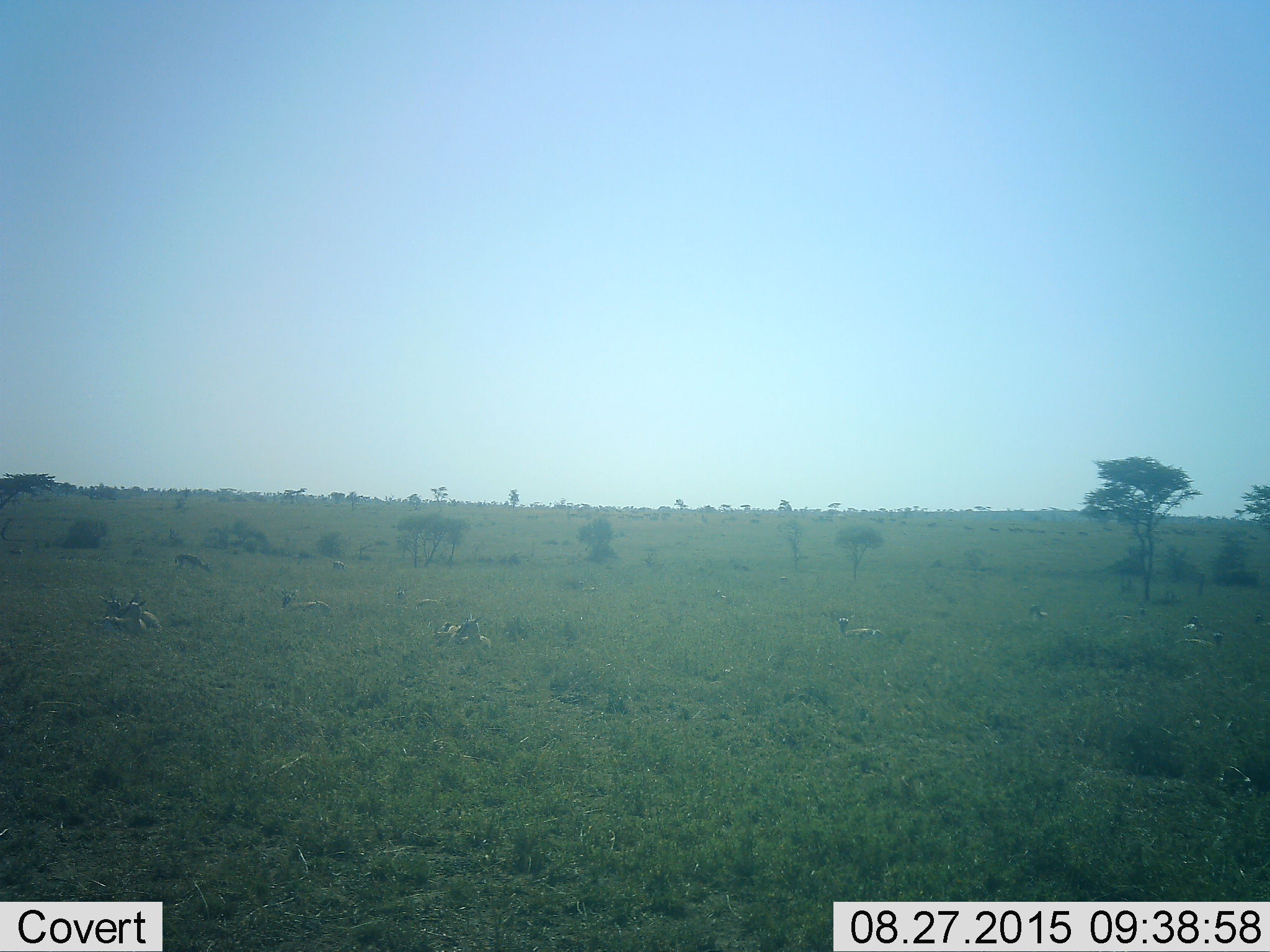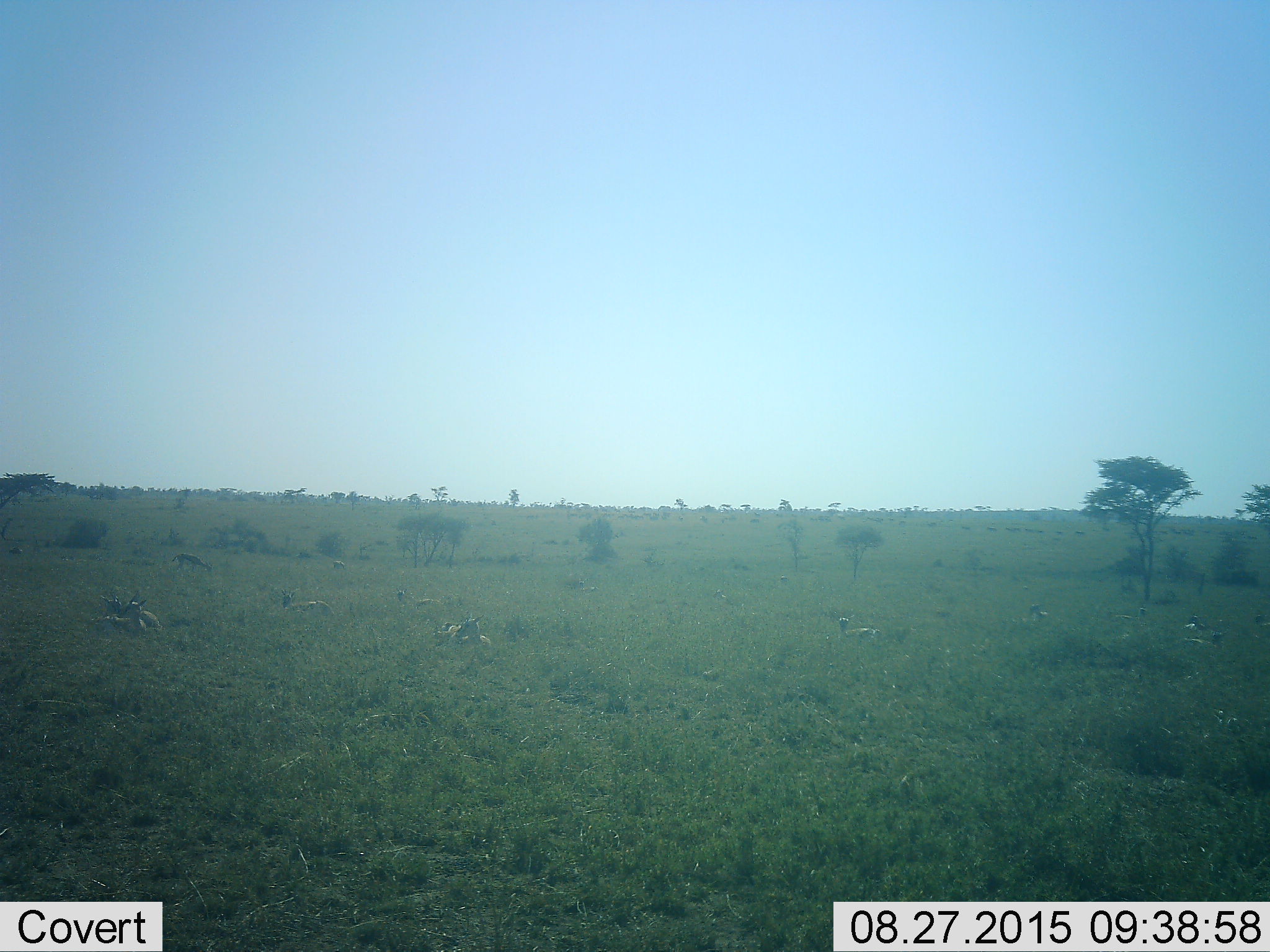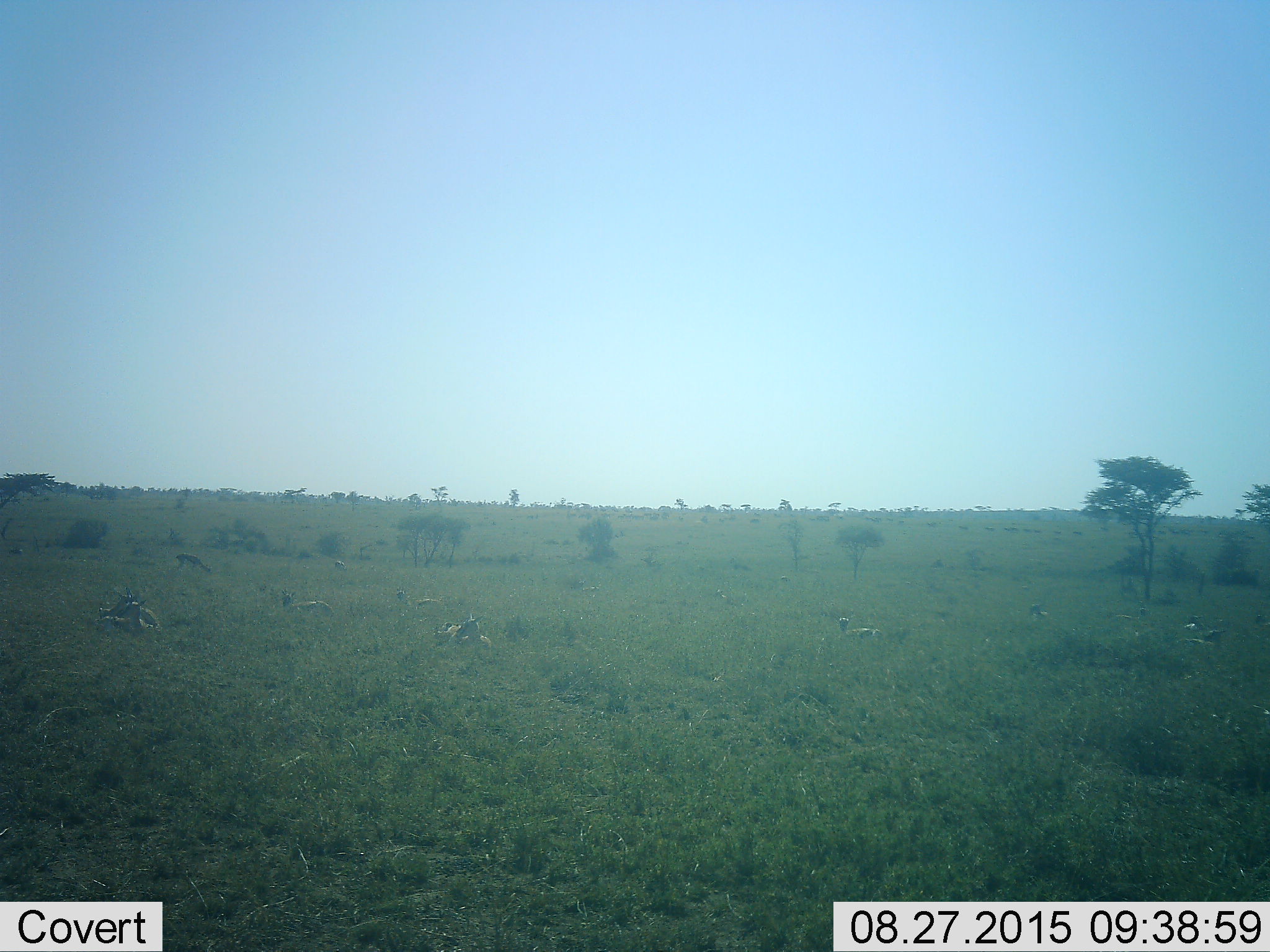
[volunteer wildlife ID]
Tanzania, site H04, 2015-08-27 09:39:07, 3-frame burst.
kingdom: Animalia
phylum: Chordata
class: Mammalia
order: Artiodactyla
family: Bovidae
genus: Eudorcas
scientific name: Eudorcas thomsonii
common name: thomson's gazelle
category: gazellethomsons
Gazellethomsons (thomson's gazelle) (Eudorcas thomsonii), count 11-50. Behavior (volunteer vote fractions): standing 29%, resting 100%, moving 14%, interacting 14%. Young present (vote fraction): 14%. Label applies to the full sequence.